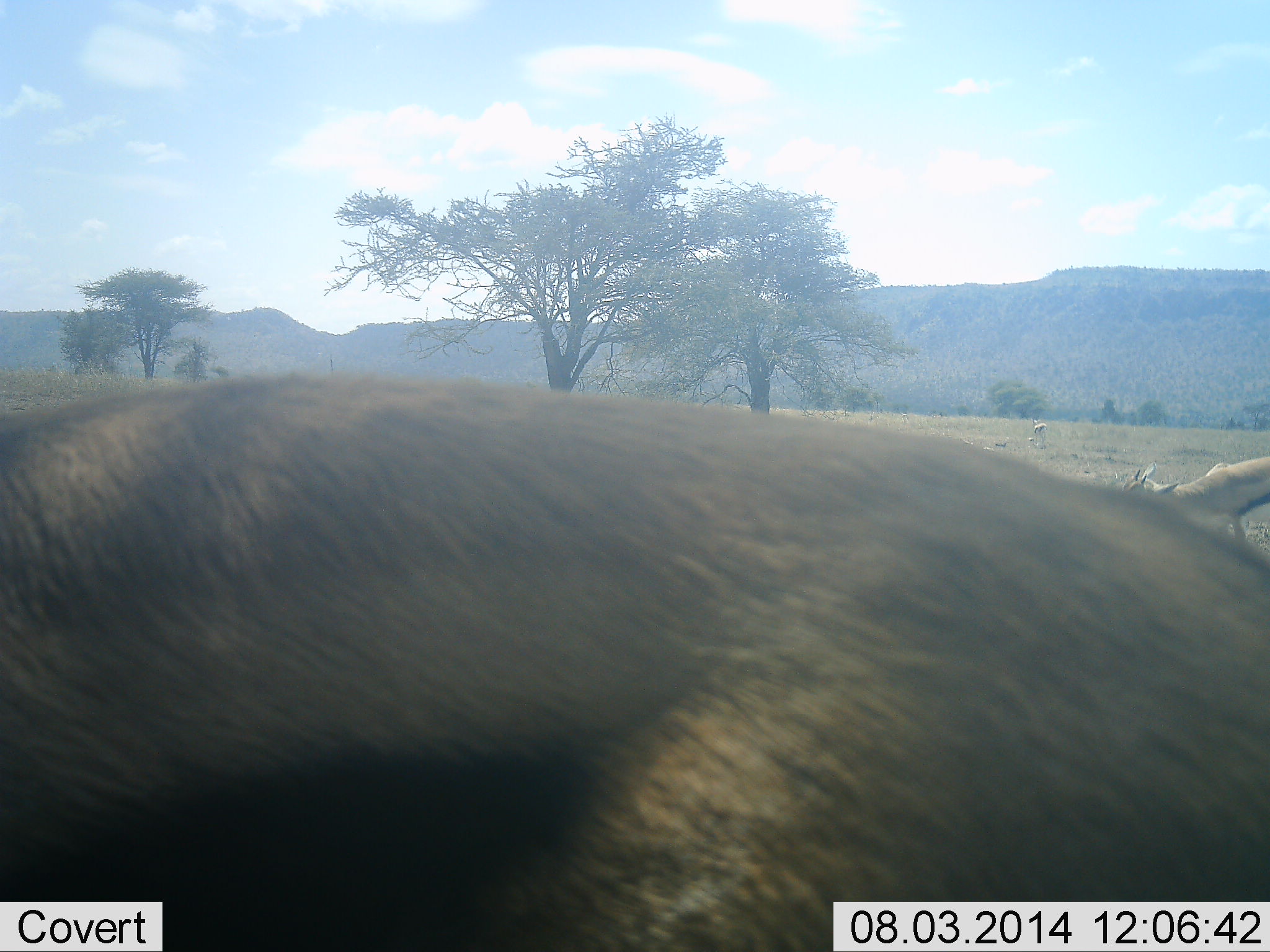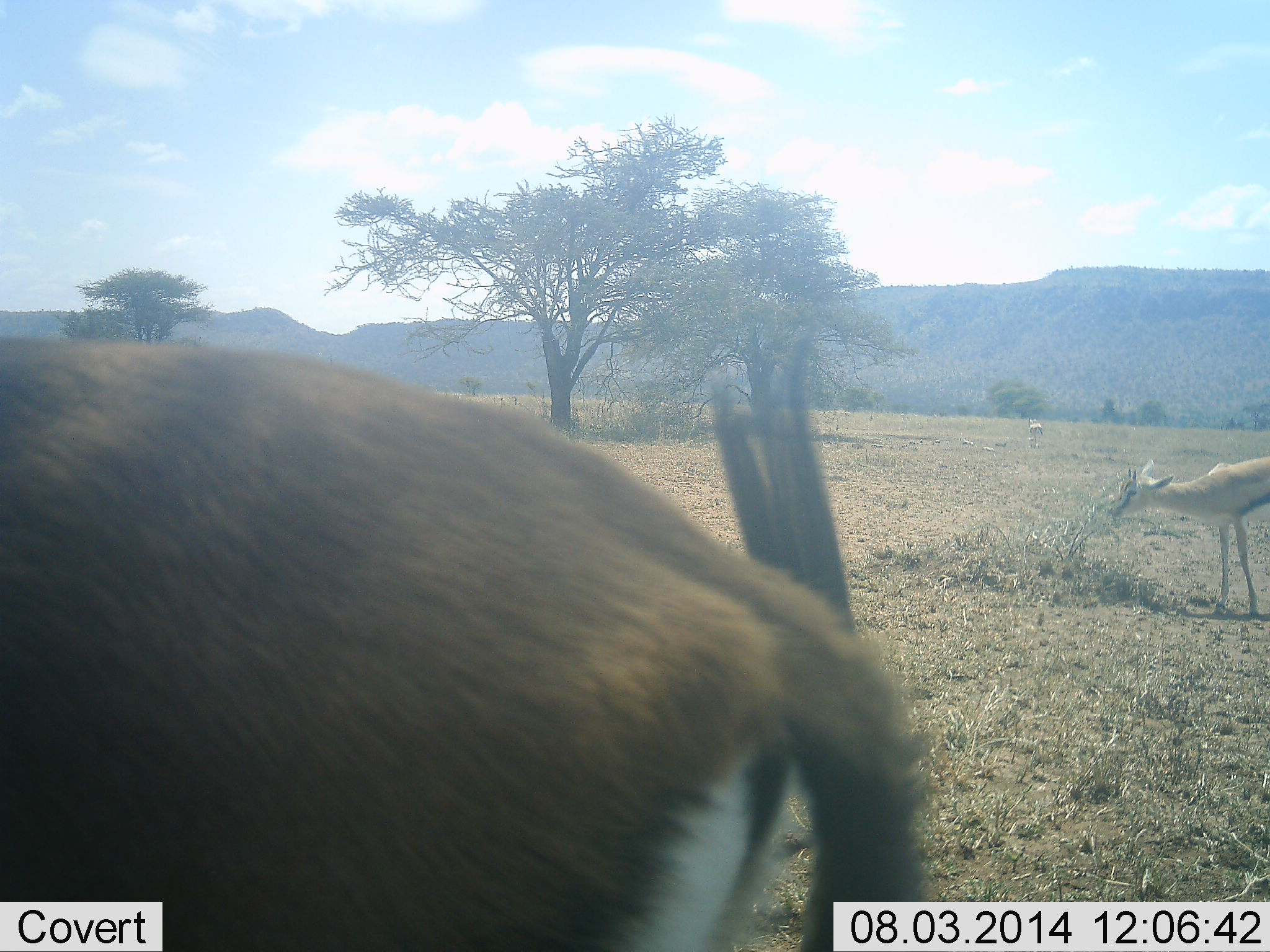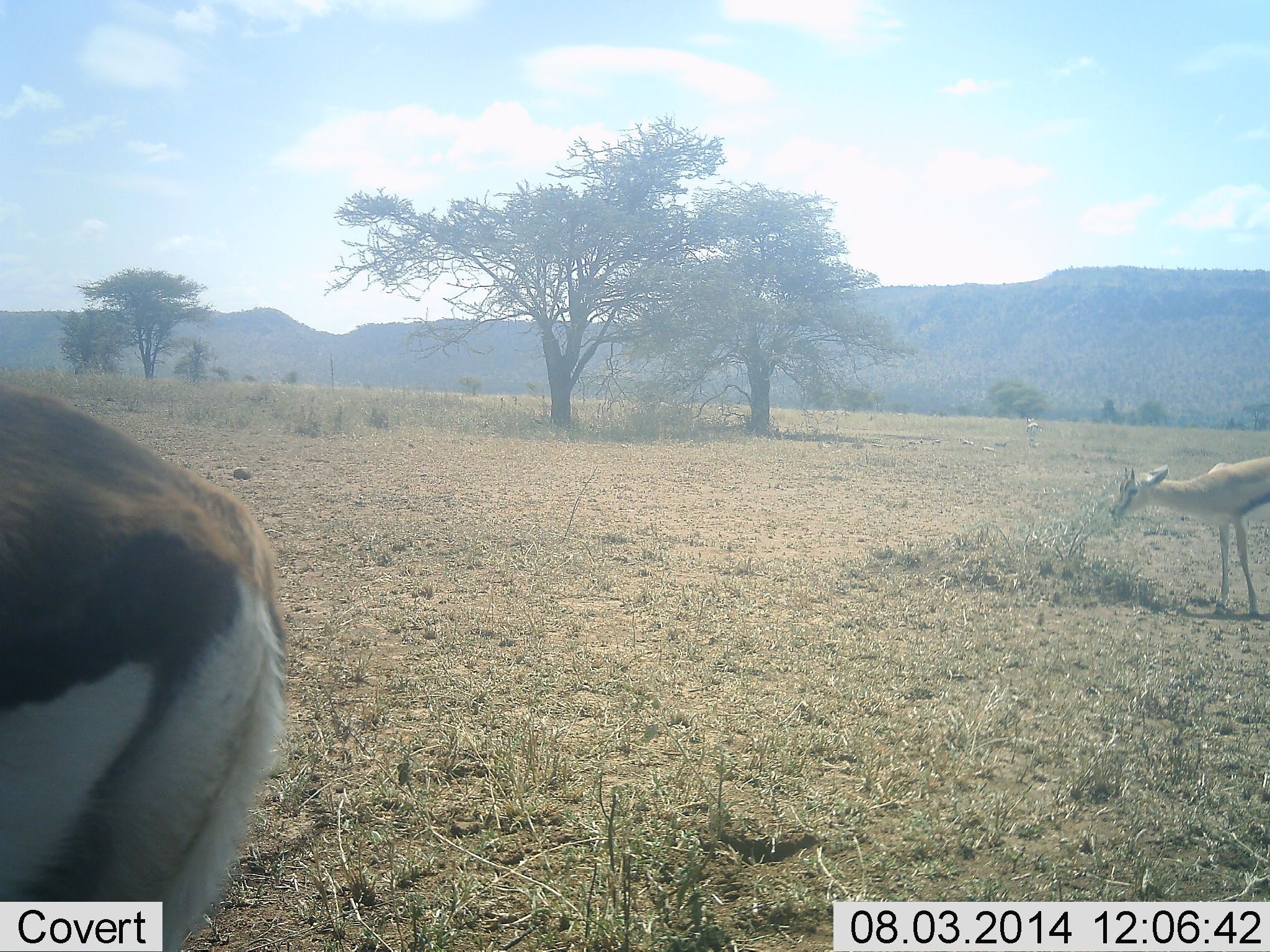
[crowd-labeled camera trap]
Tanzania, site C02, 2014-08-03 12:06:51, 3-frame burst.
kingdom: Animalia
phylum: Chordata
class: Mammalia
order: Artiodactyla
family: Bovidae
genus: Eudorcas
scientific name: Eudorcas thomsonii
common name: thomson's gazelle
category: gazellethomsons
Gazellethomsons (thomson's gazelle) (Eudorcas thomsonii), count 2. Behavior (volunteer vote fractions): standing 30%, resting 0%, moving 60%, interacting 0%. Young present (vote fraction): 0%. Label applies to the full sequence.